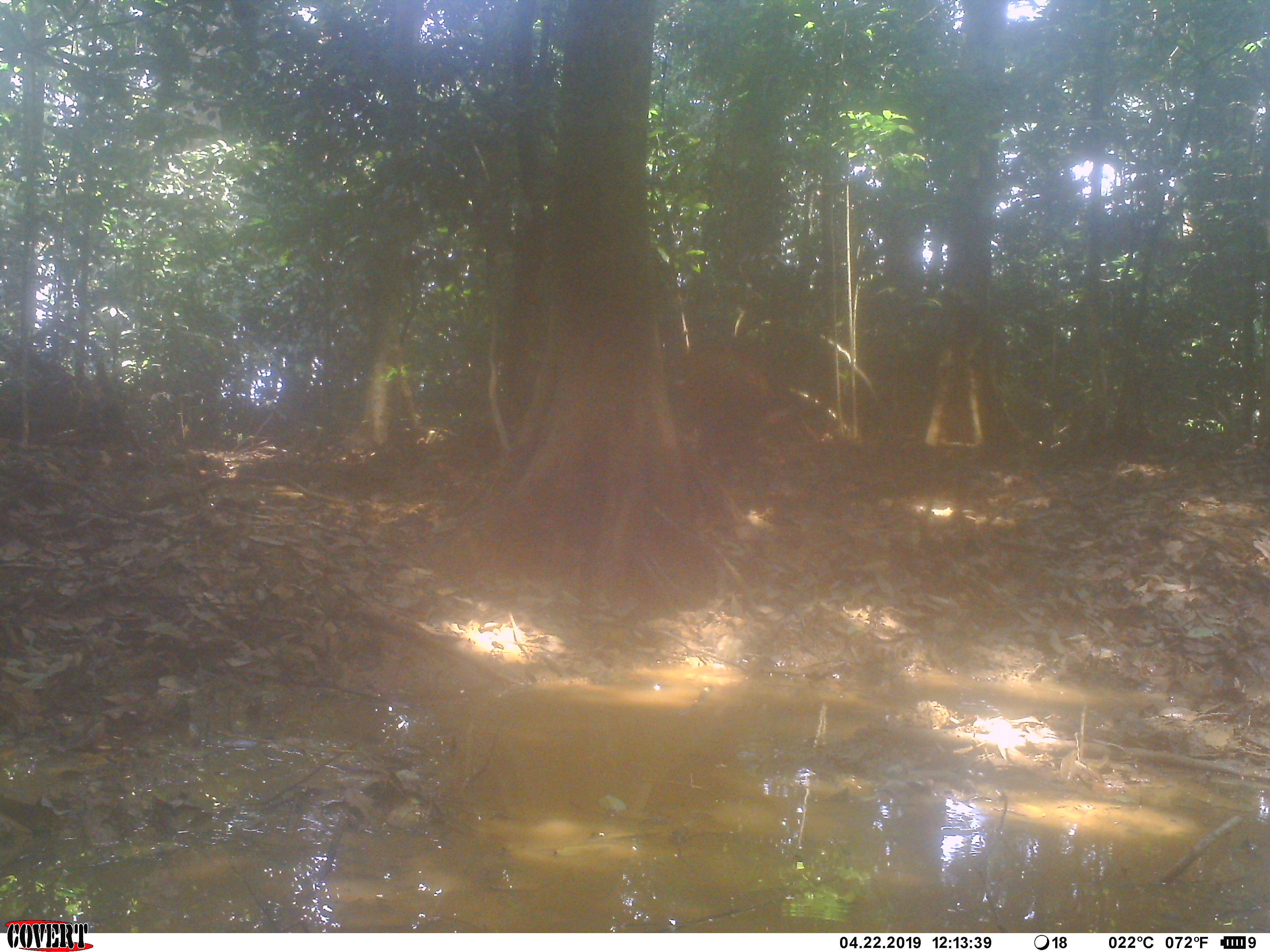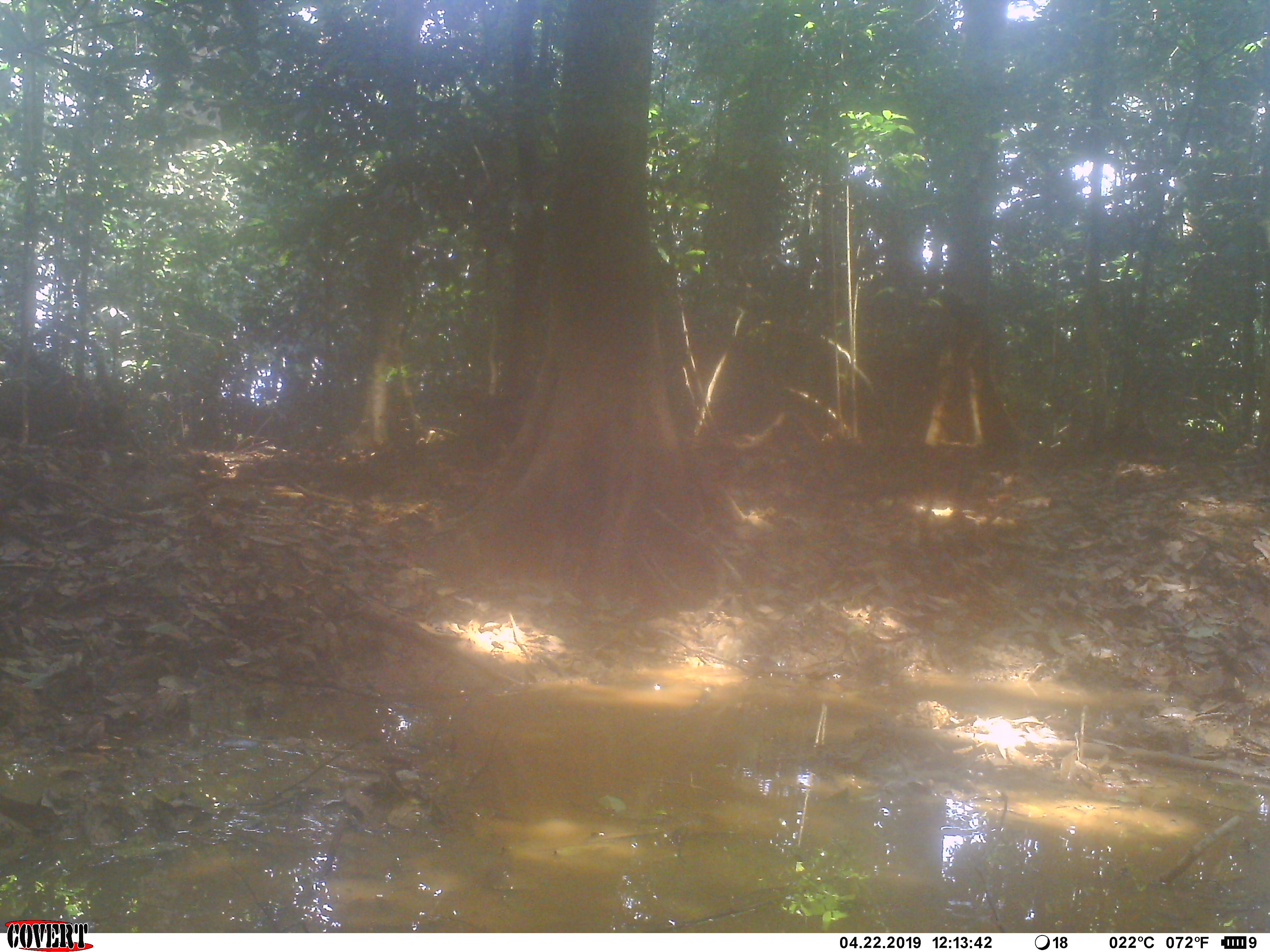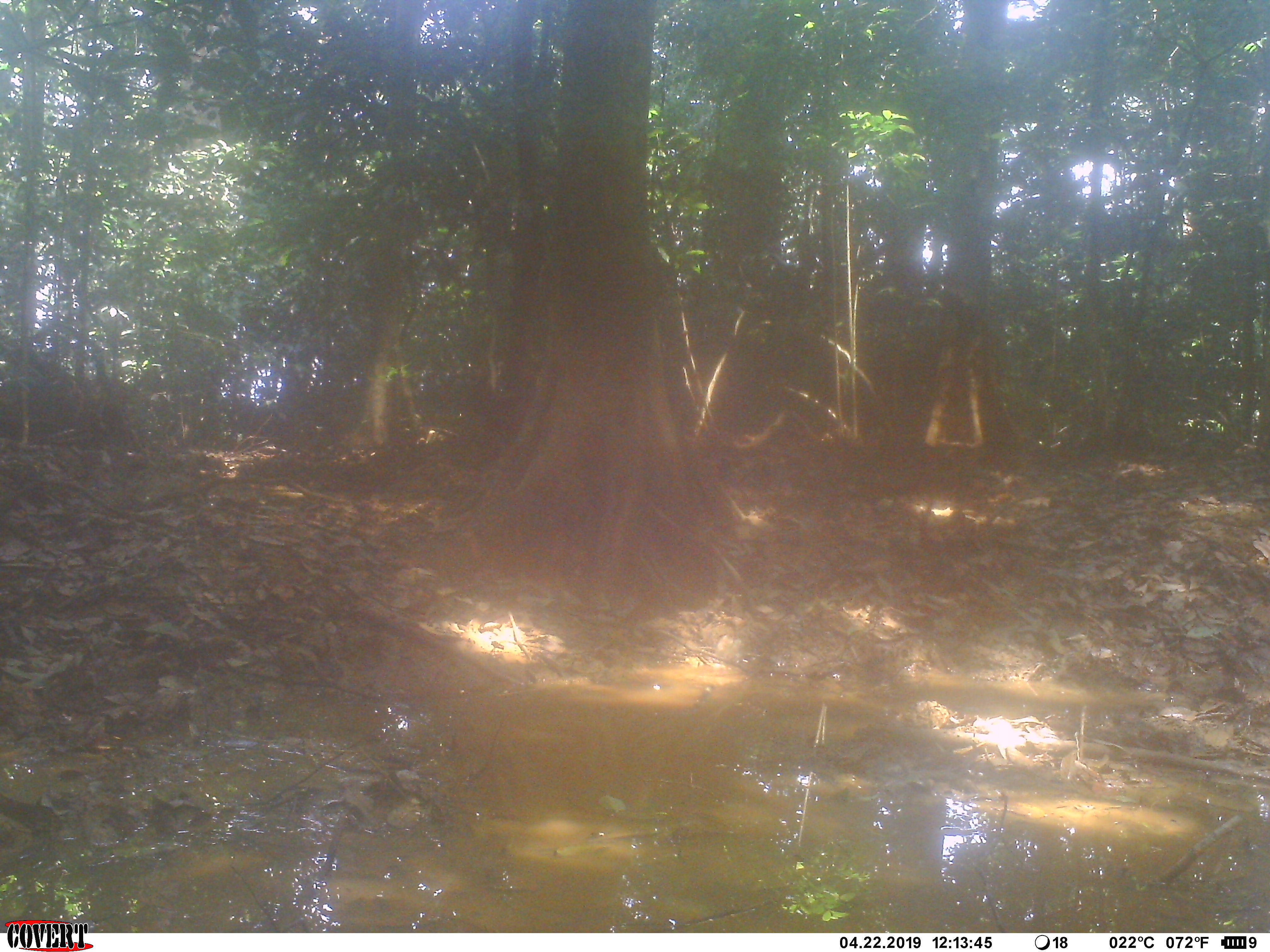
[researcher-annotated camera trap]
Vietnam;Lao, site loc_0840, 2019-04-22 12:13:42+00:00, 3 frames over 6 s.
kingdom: Animalia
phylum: Chordata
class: Mammalia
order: Artiodactyla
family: Suidae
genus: Sus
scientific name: Sus scrofa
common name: eurasian wild pig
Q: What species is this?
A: Eurasian wild pig (Sus scrofa).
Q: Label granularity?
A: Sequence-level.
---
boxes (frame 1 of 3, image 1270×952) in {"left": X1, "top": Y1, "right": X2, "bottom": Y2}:
eurasian wild pig: {"left": 657, "top": 326, "right": 835, "bottom": 472}